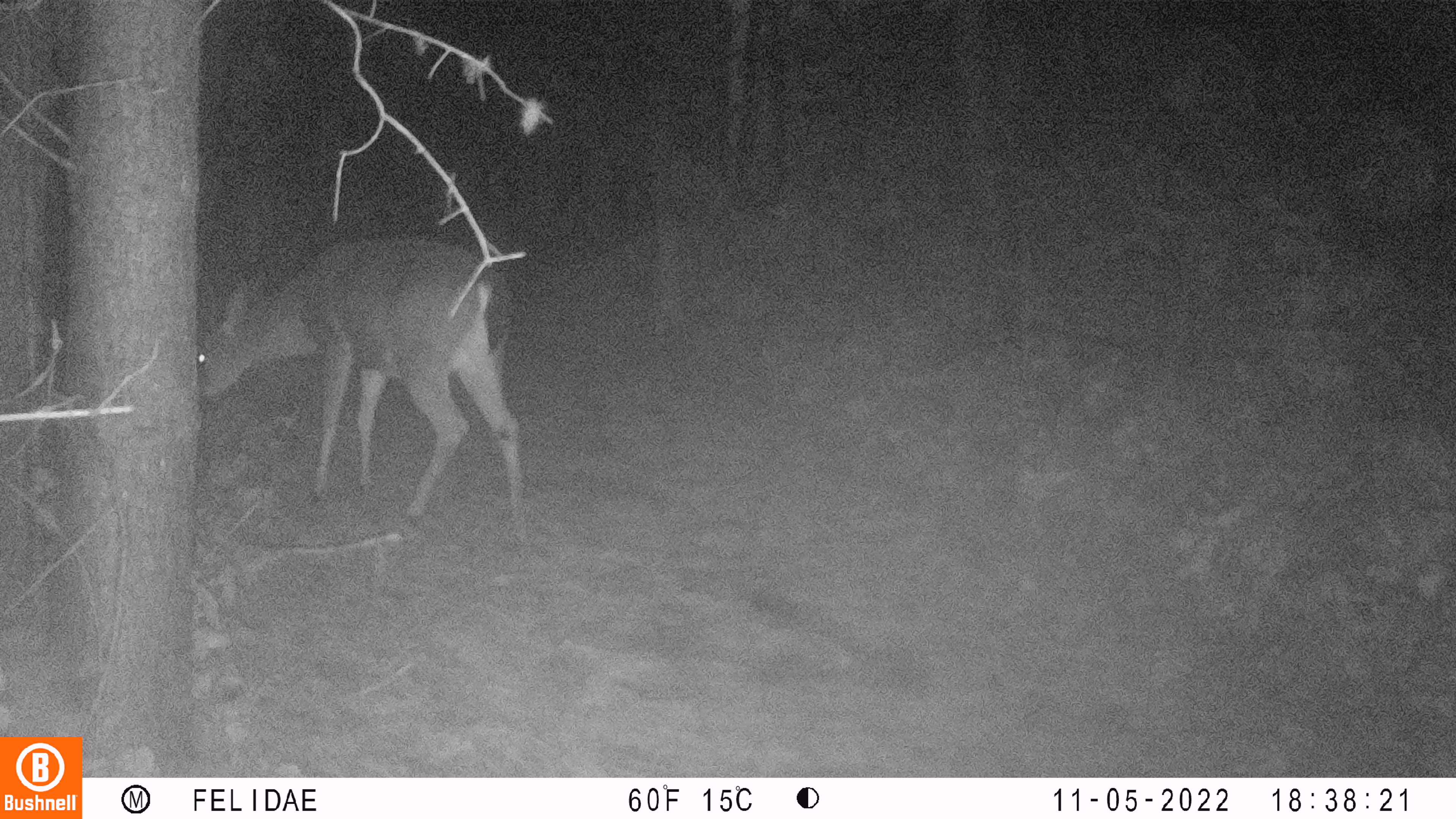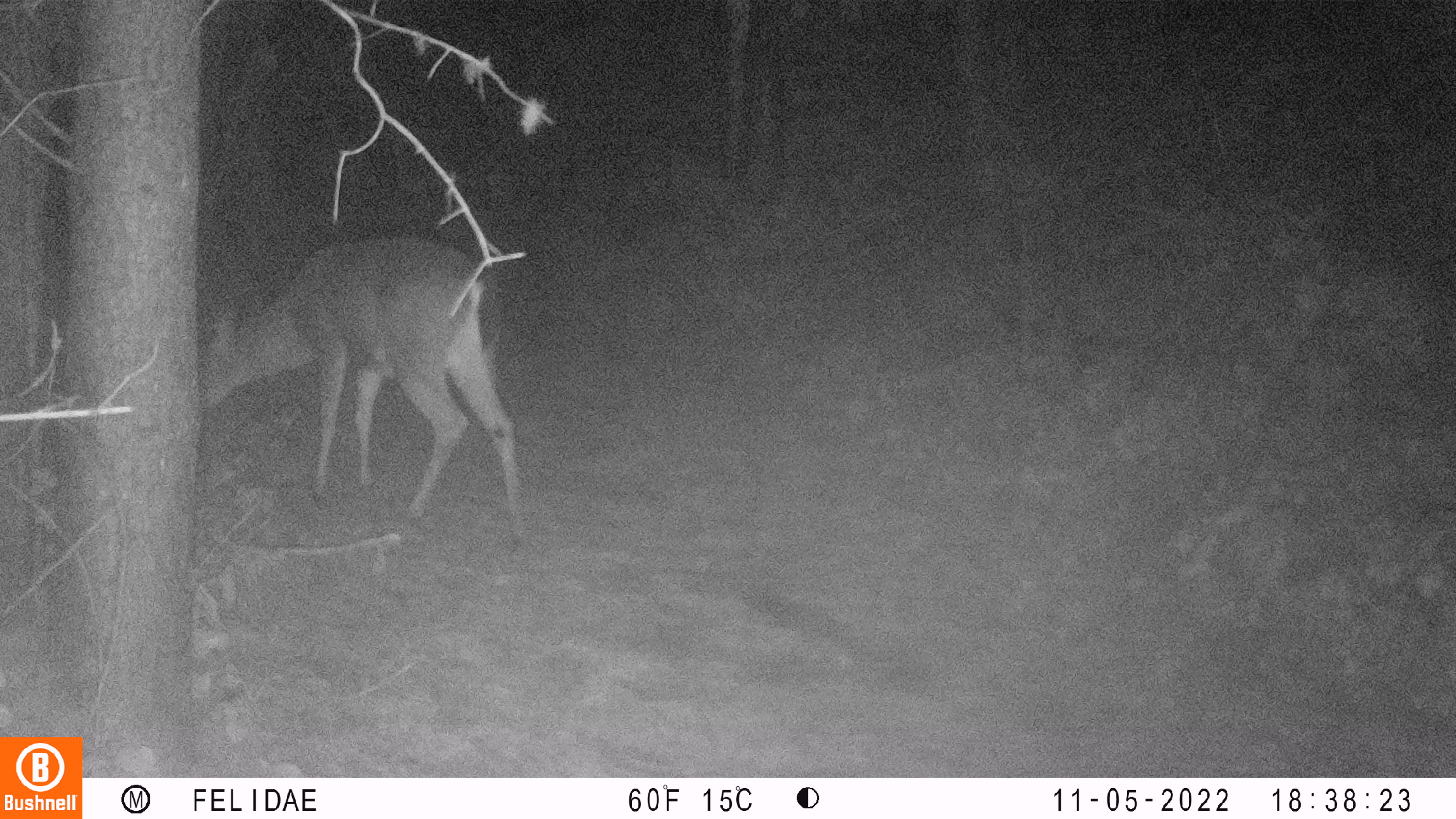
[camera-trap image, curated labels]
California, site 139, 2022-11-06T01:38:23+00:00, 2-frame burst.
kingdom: Animalia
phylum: Chordata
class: Mammalia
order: Artiodactyla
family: Cervidae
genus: Odocoileus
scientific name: Odocoileus hemionus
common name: mule deer